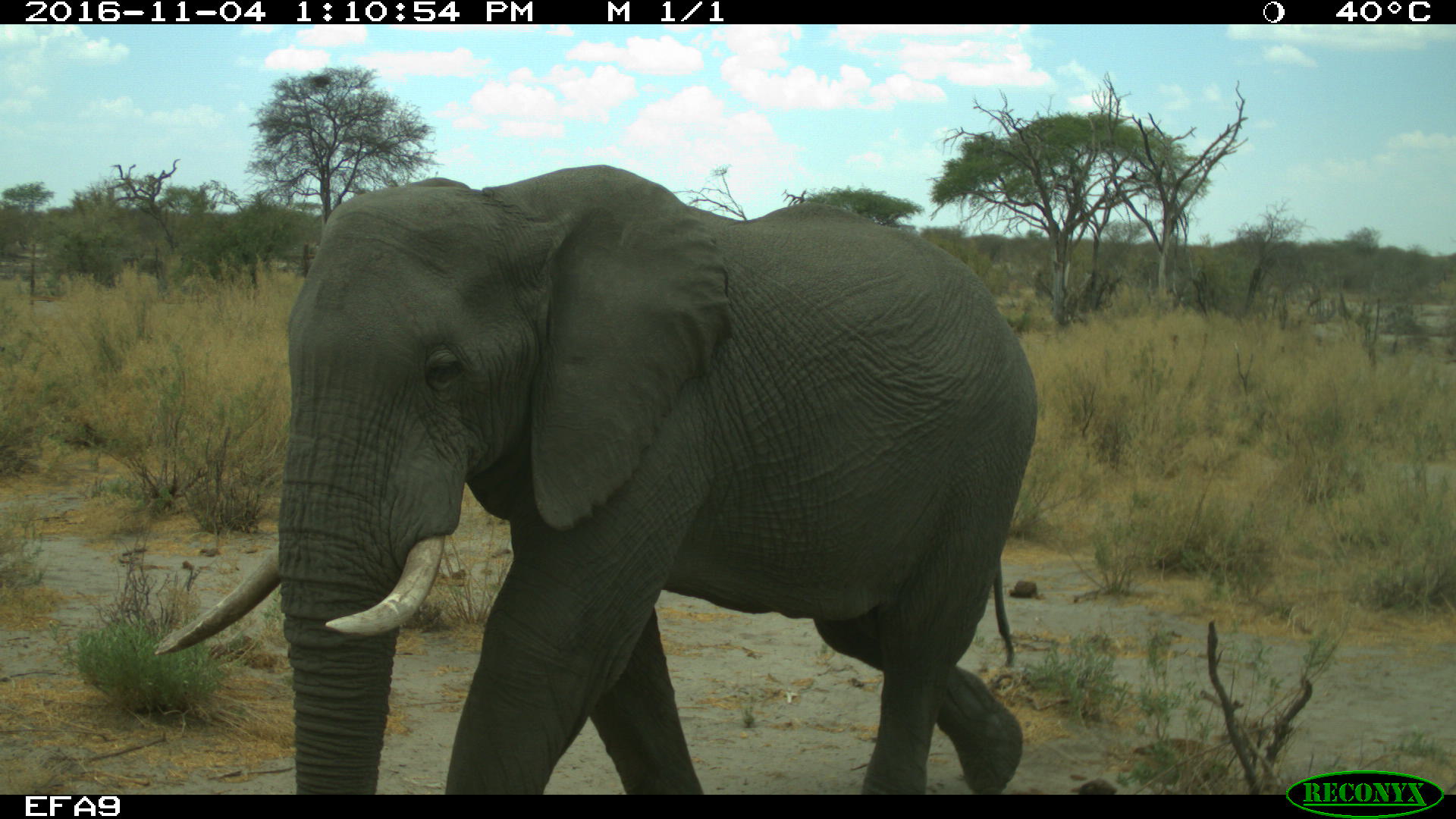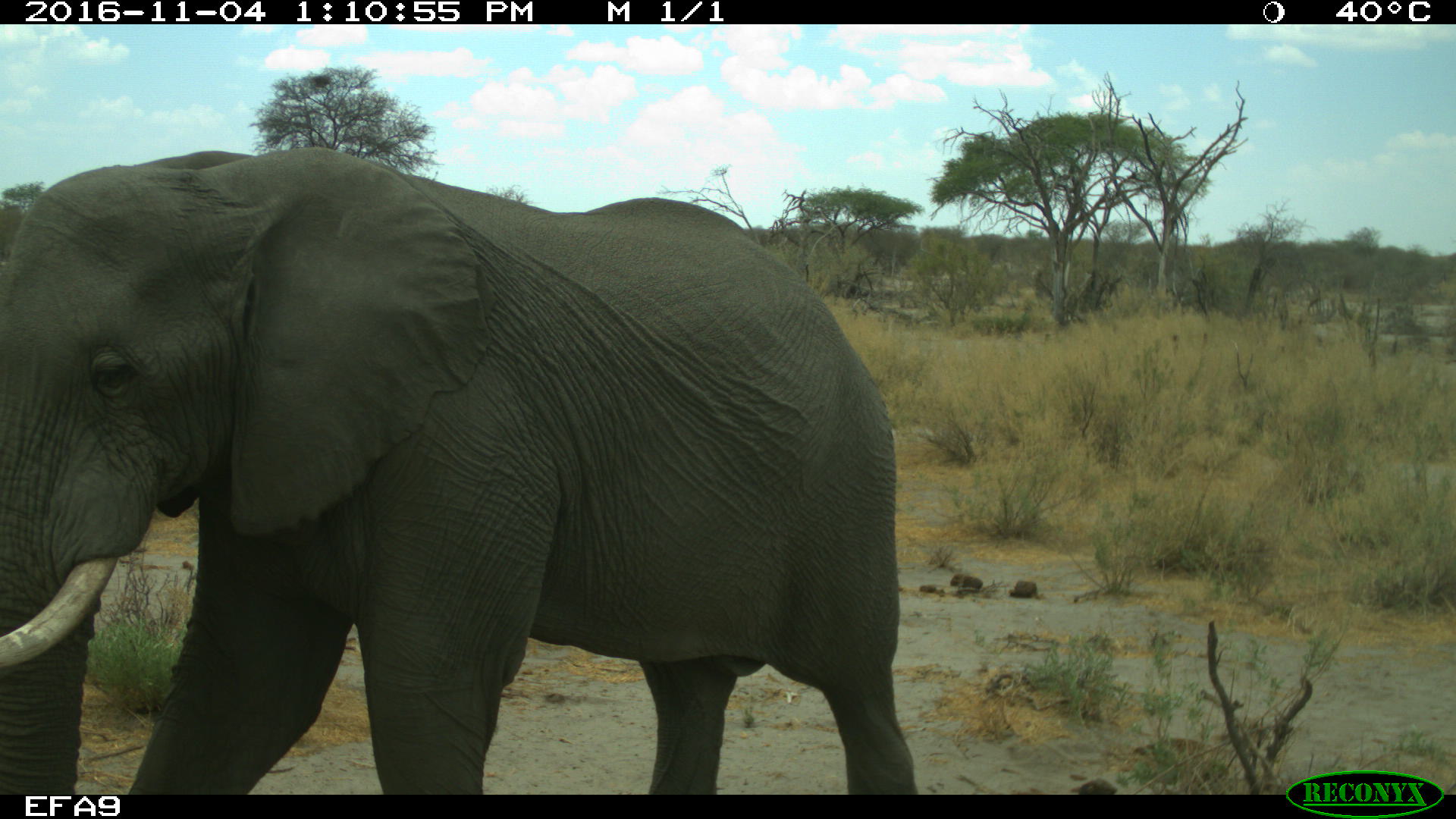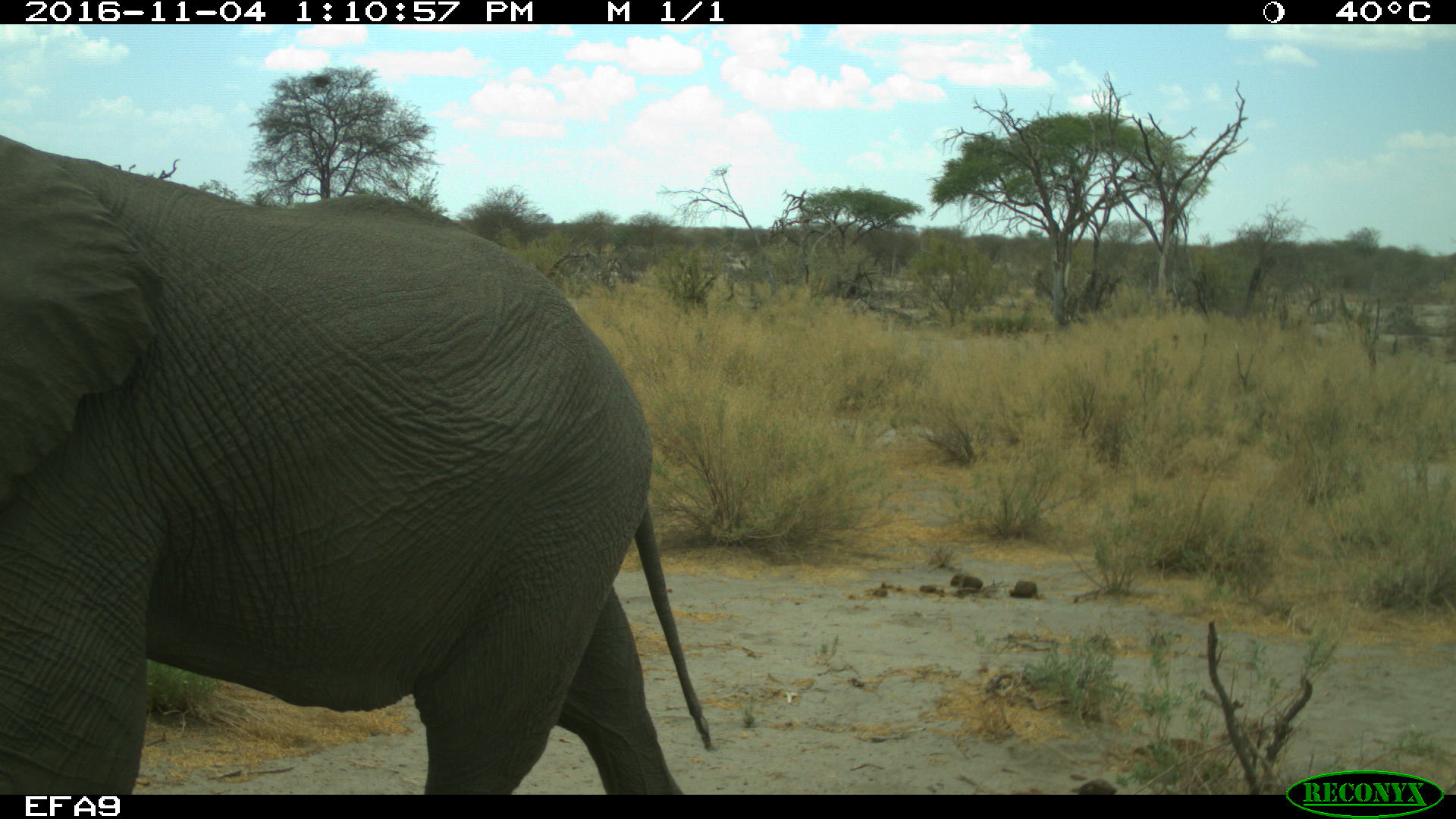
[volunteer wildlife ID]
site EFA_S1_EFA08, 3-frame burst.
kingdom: Animalia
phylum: Chordata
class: Mammalia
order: Proboscidea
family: Elephantidae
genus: Loxodonta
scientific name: Loxodonta africana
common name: african bush elephant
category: elephant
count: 1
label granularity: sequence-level